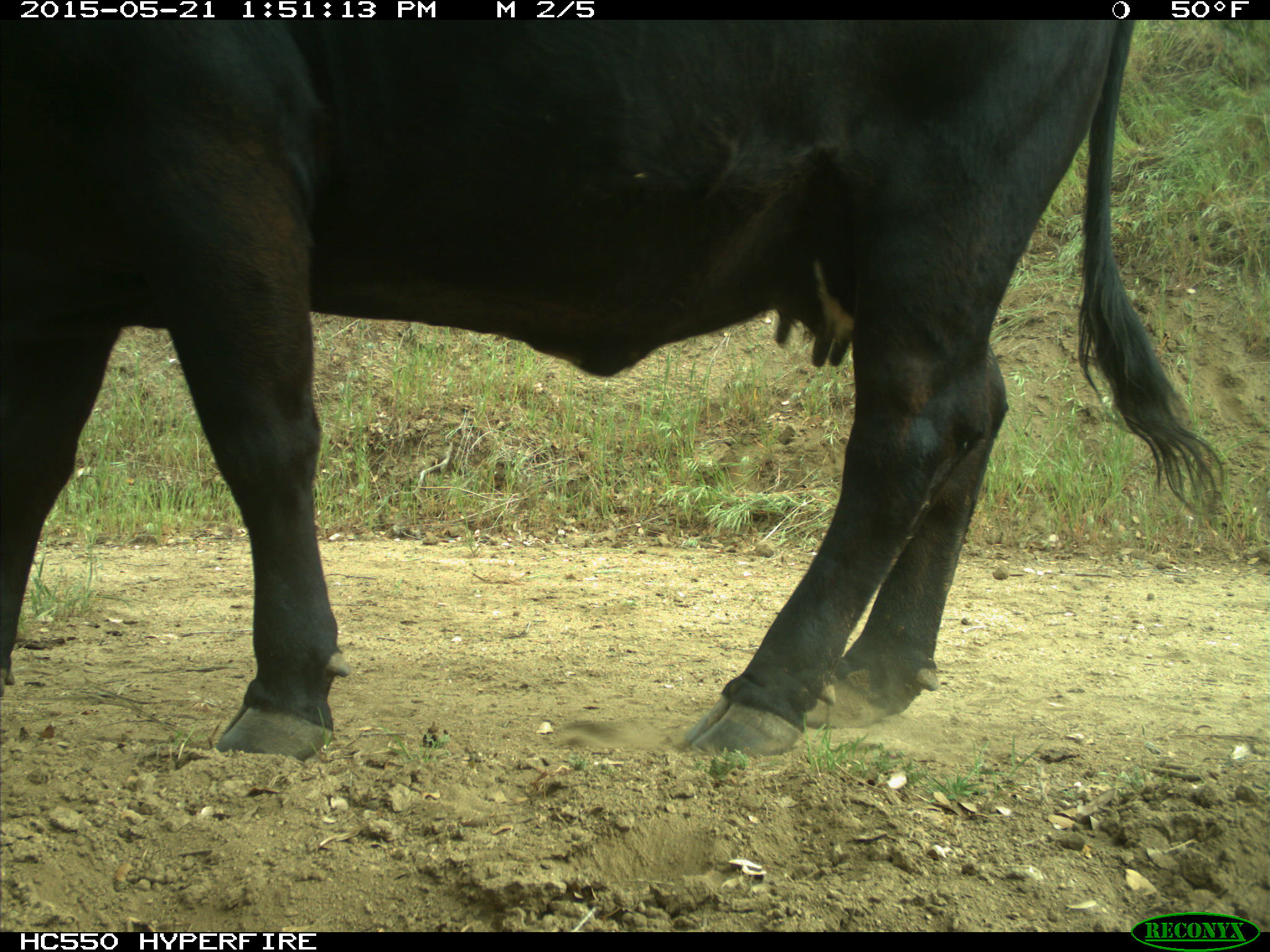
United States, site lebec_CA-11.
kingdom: Animalia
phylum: Chordata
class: Mammalia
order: Artiodactyla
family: Bovidae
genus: Bos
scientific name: Bos taurus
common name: domestic cow